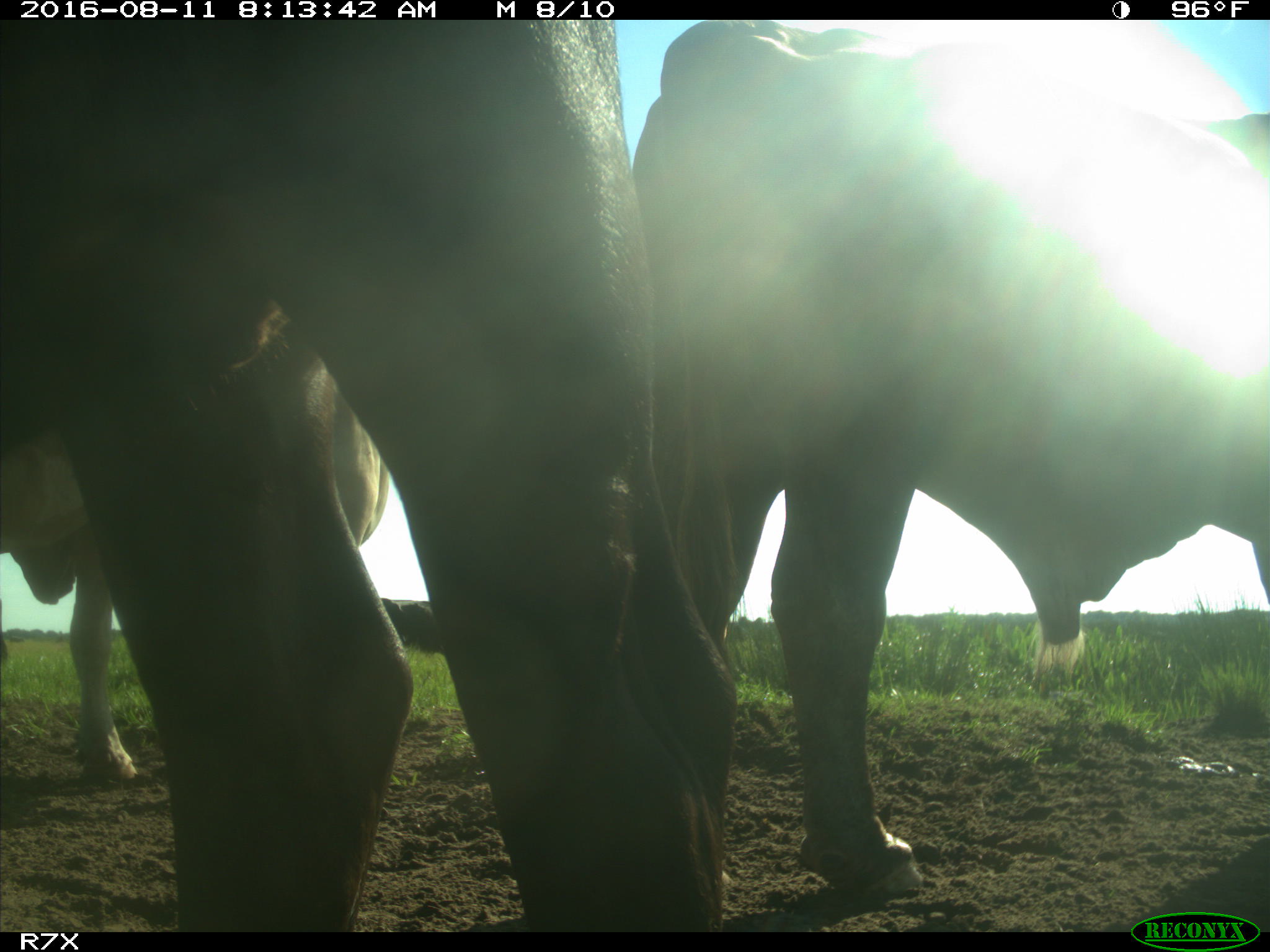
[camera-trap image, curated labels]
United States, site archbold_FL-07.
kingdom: Animalia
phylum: Chordata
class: Mammalia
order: Artiodactyla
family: Bovidae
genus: Bos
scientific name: Bos taurus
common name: domestic cow